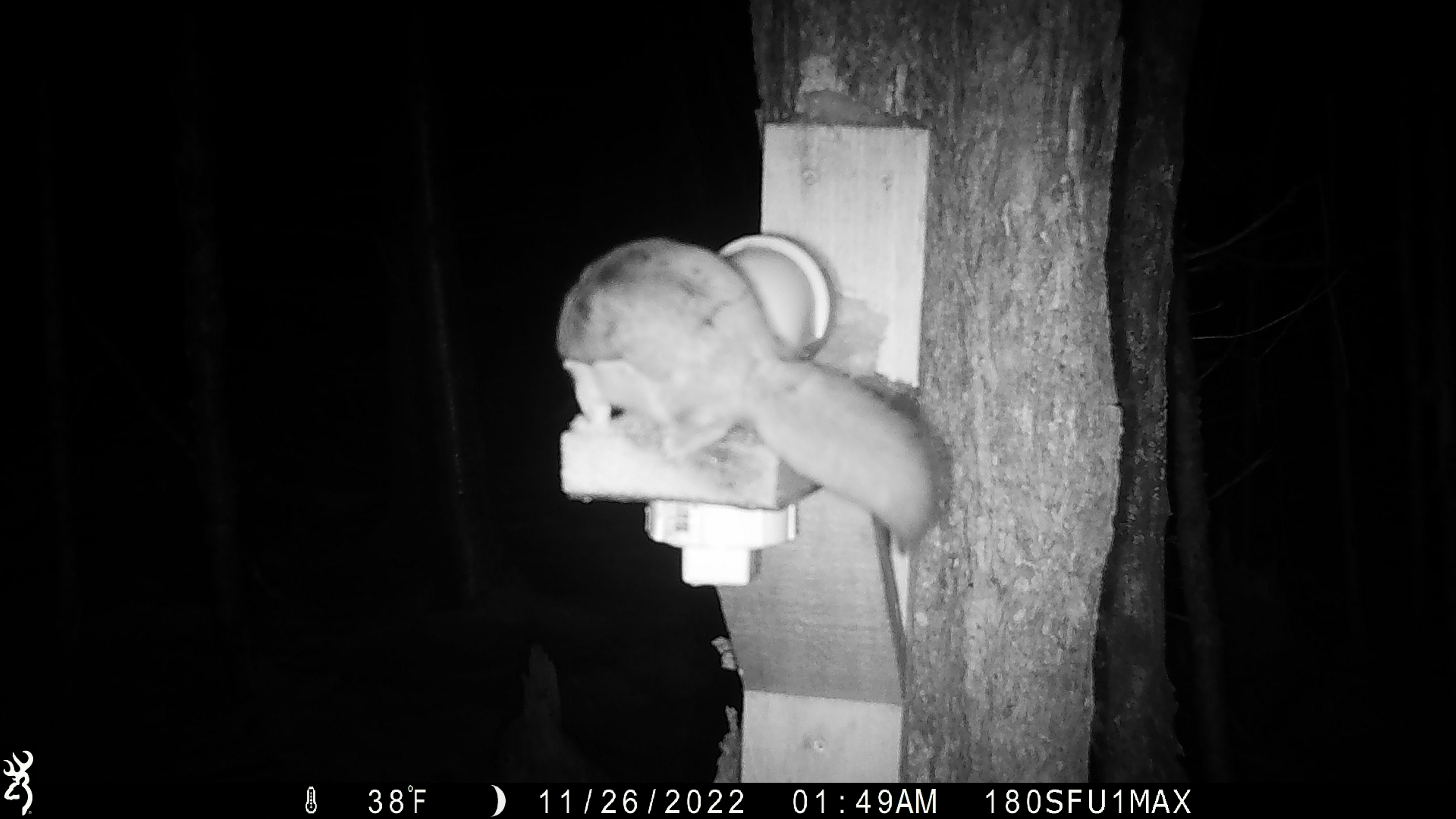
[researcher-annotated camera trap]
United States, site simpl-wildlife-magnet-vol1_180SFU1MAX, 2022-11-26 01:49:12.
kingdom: Animalia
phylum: Chordata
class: Mammalia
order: Rodentia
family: Sciuridae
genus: Glaucomys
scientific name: Glaucomys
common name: flying squirrel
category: flying squirrel sp.